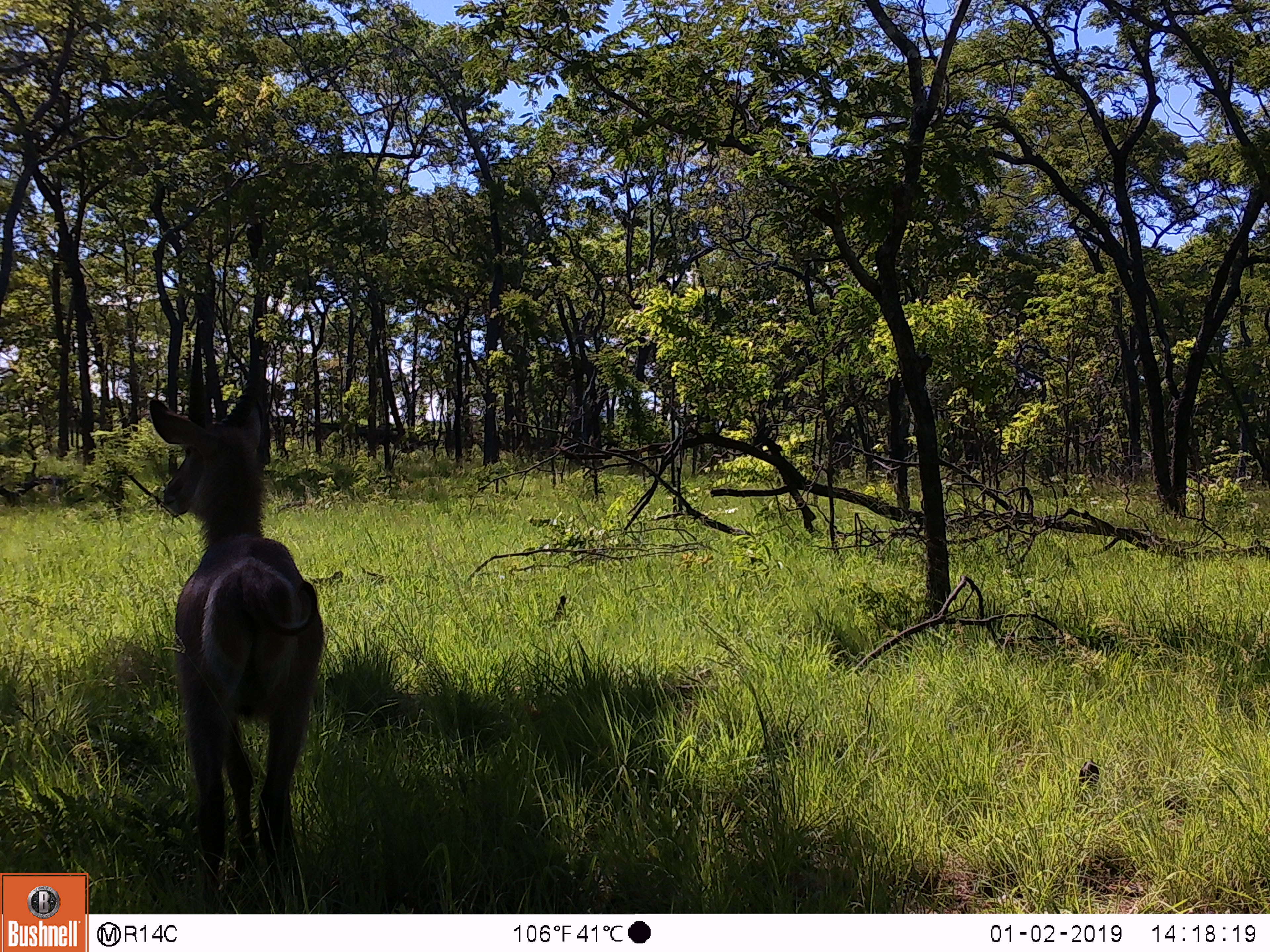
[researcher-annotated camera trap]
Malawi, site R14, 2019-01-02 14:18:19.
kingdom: Animalia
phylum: Chordata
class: Mammalia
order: Artiodactyla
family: Bovidae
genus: Kobus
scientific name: Kobus ellipsiprymnus ellipsiprymnus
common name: common waterbuck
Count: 1.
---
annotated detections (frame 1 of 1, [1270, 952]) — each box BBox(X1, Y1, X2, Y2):
common waterbuck: BBox(143, 315, 330, 912)